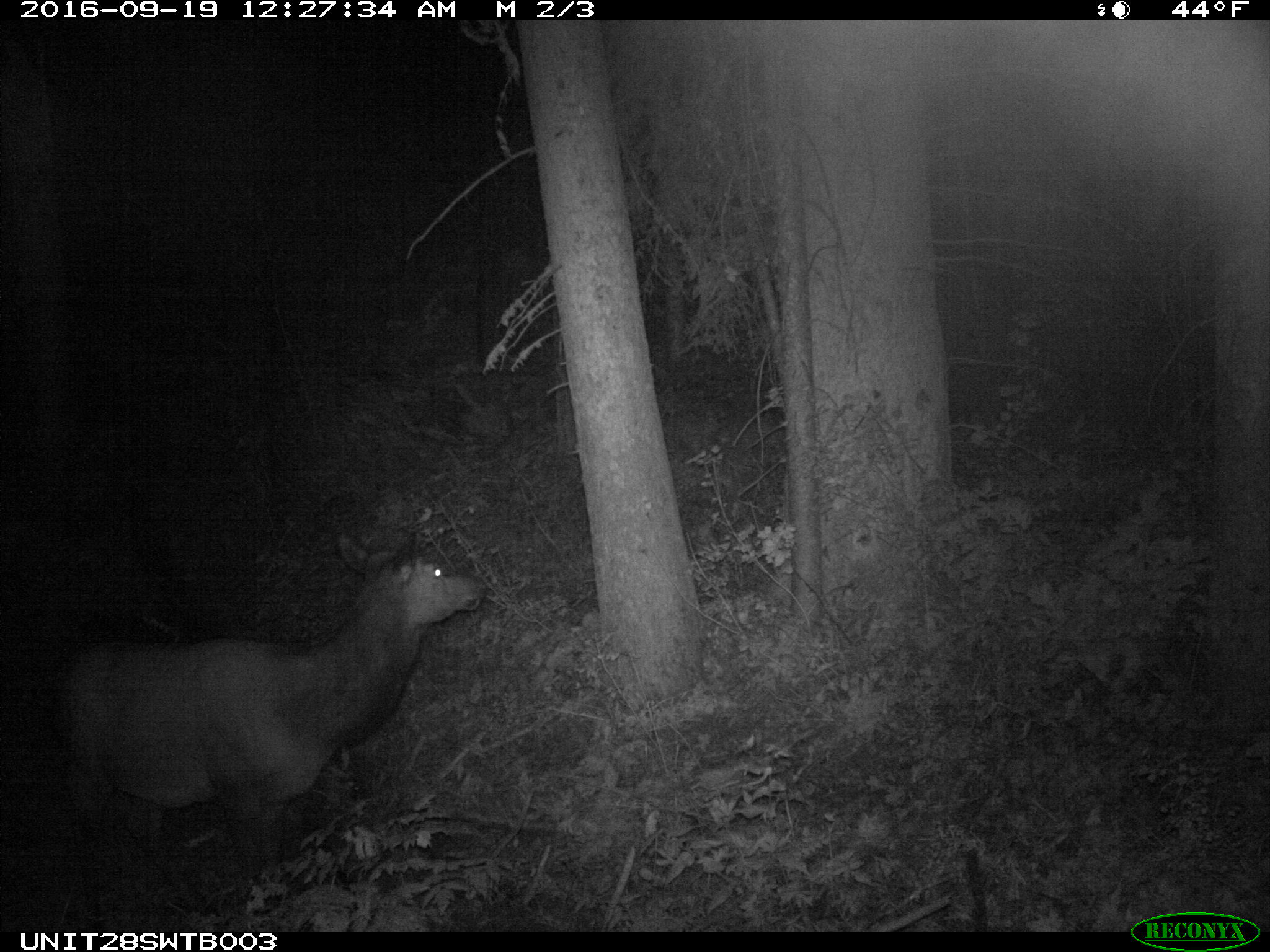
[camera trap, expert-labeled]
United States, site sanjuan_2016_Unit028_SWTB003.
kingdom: Animalia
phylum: Chordata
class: Mammalia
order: Artiodactyla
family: Cervidae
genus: Cervus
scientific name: Cervus elaphus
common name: red deer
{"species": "Cervus elaphus (red deer)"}